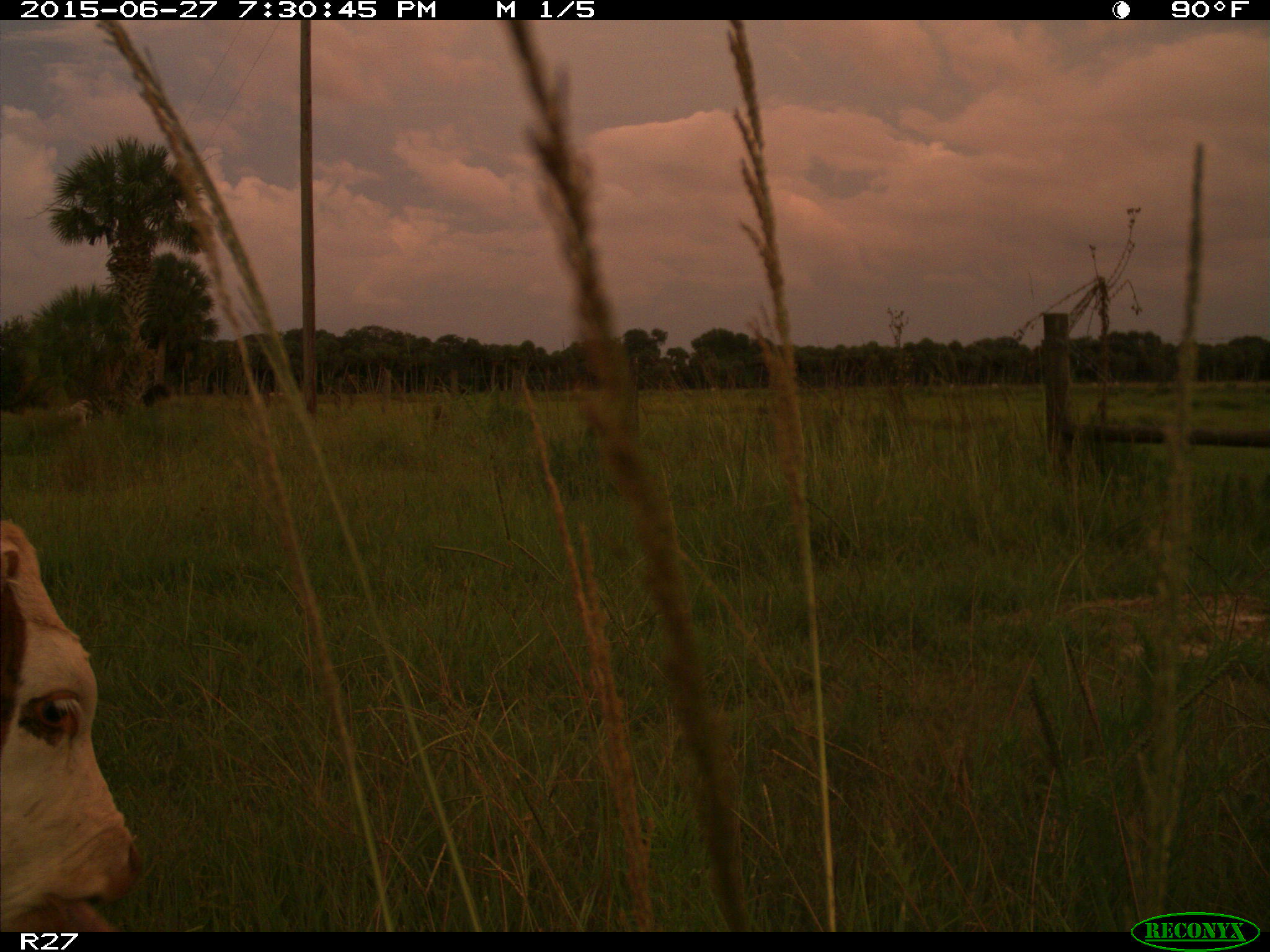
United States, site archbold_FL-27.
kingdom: Animalia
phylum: Chordata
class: Mammalia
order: Artiodactyla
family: Bovidae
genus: Bos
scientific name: Bos taurus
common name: domestic cow